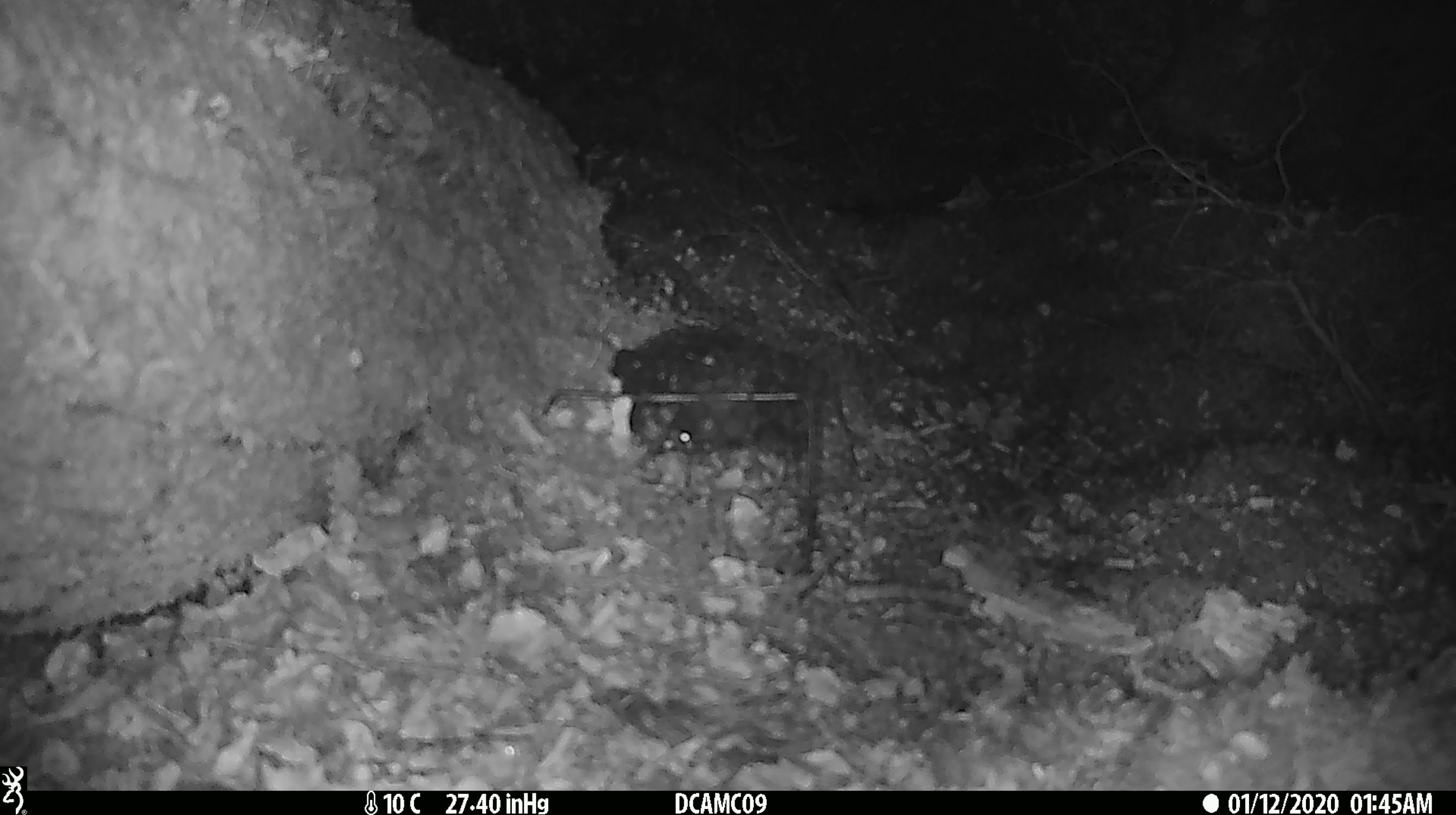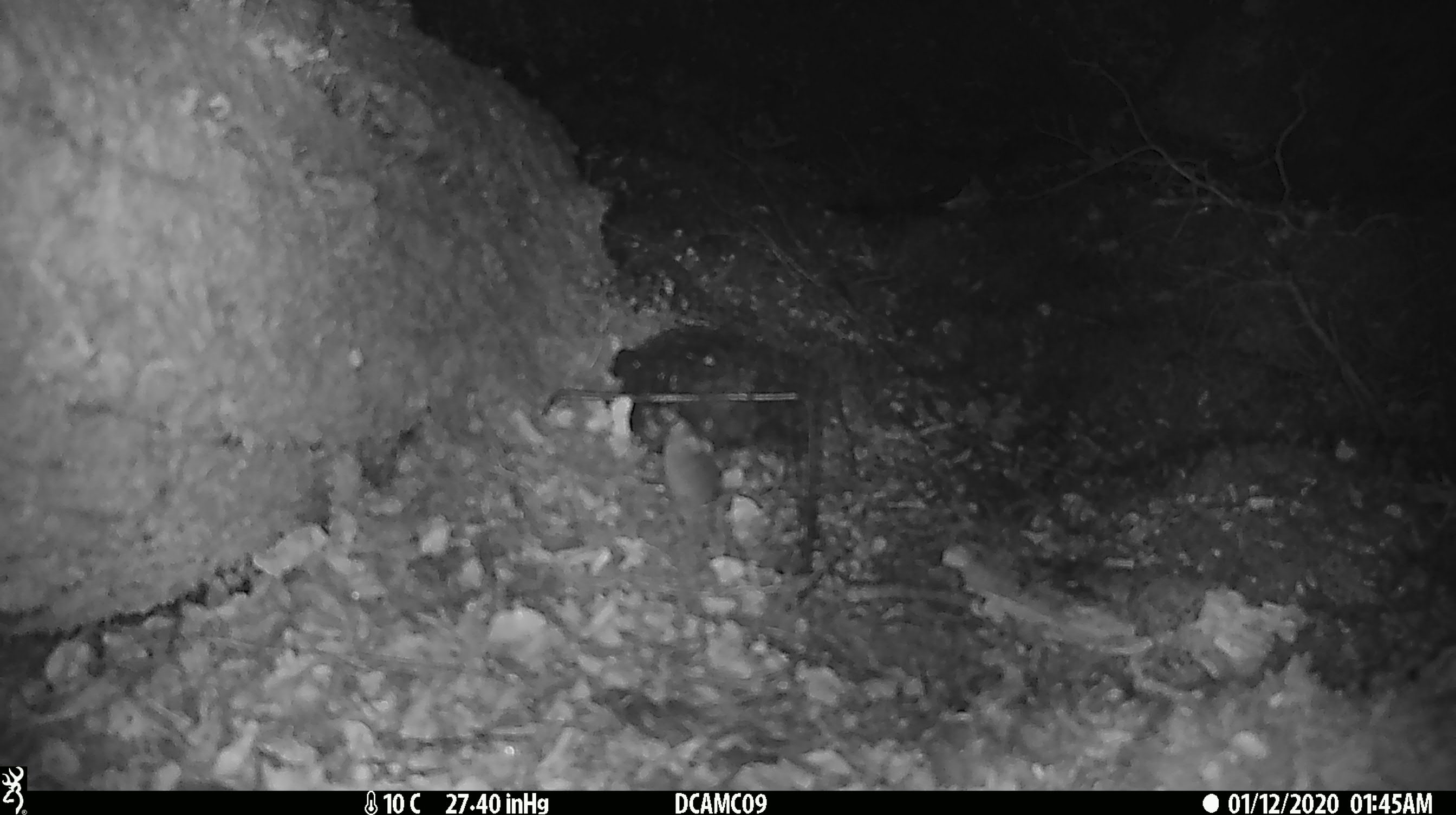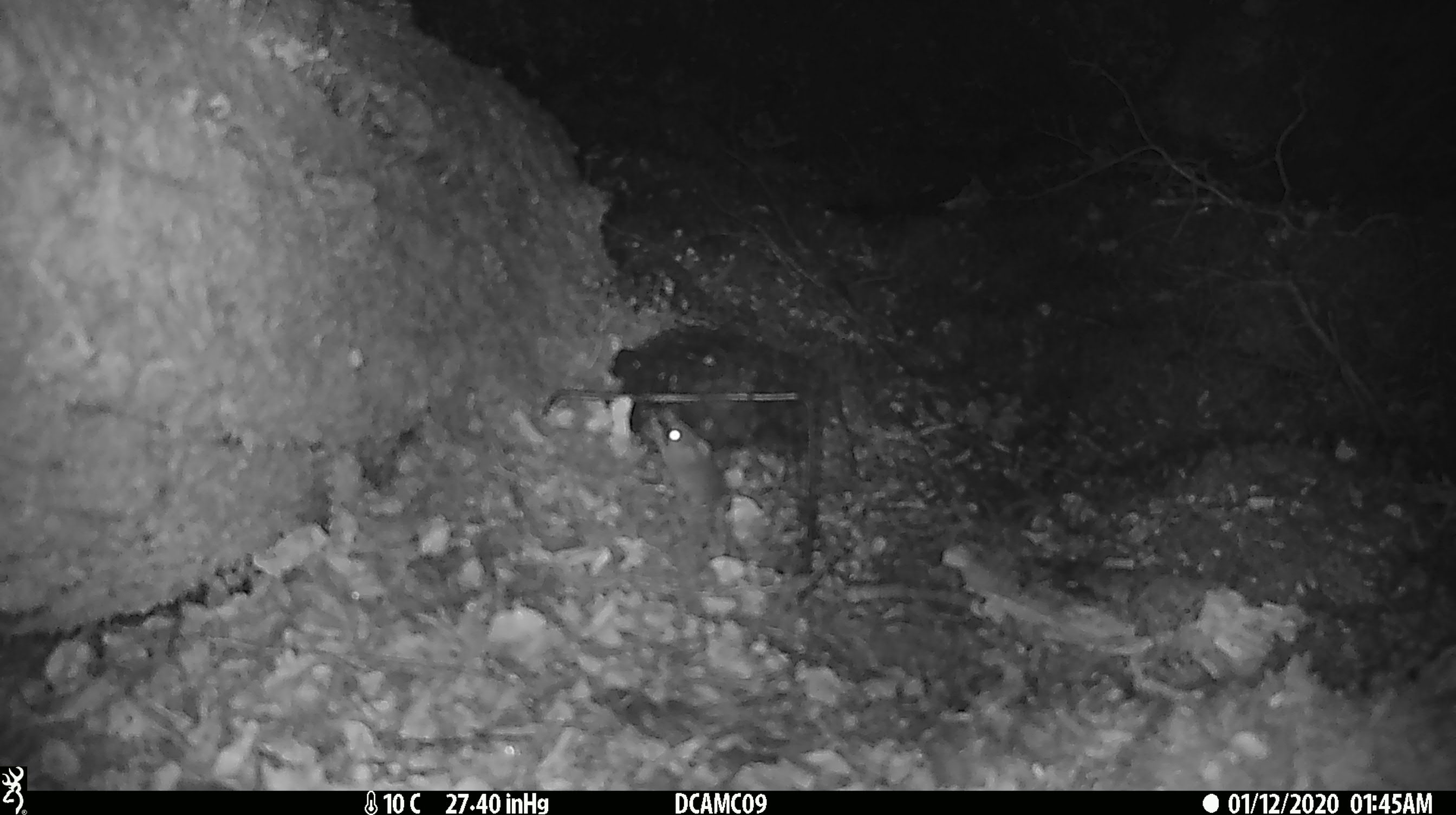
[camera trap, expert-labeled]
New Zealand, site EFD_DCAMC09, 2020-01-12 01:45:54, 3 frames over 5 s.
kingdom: Animalia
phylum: Chordata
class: Mammalia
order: Rodentia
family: Muridae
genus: Mus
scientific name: Mus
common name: mouse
Mouse (Mus).